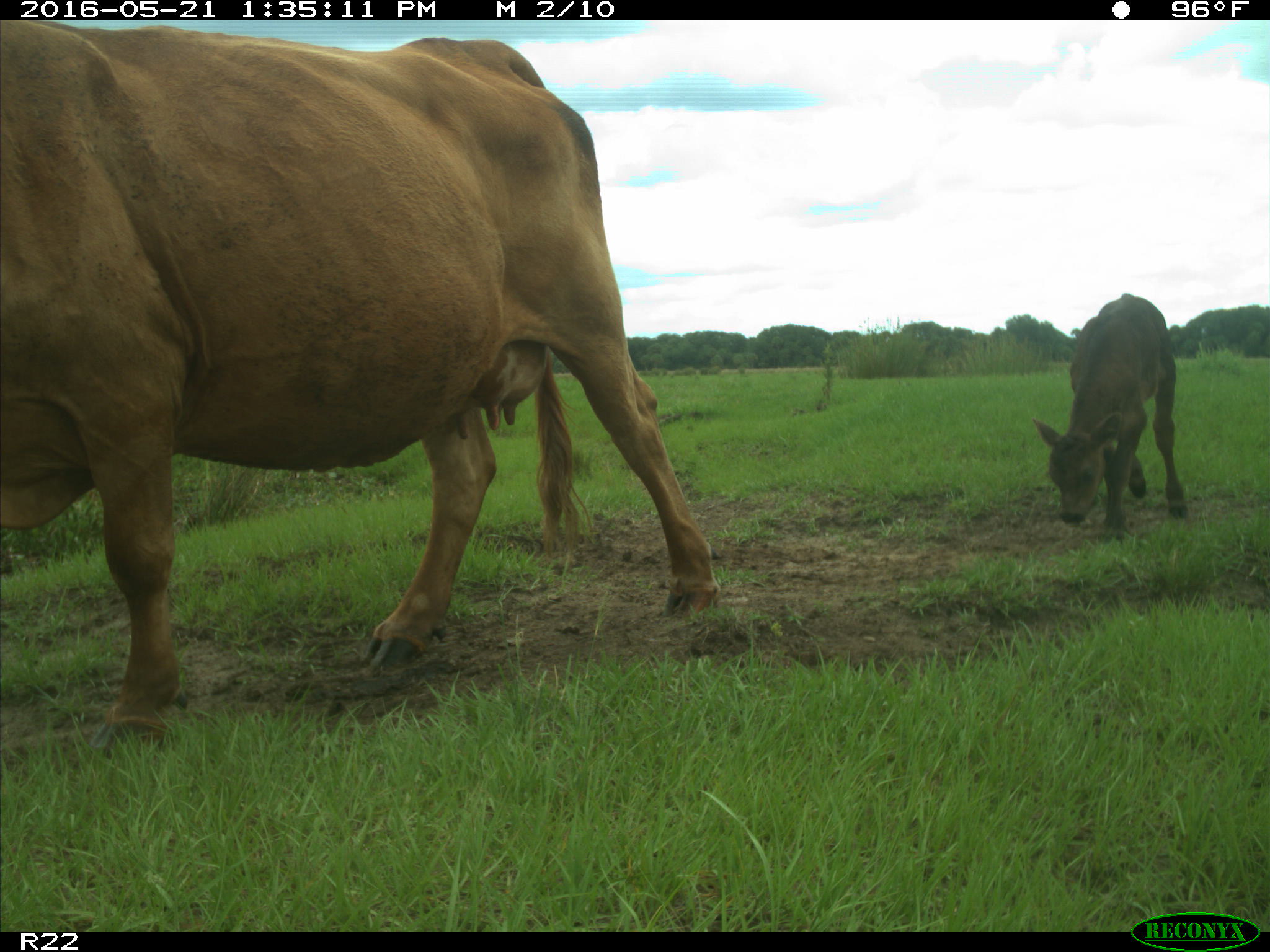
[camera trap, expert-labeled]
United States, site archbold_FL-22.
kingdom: Animalia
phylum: Chordata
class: Mammalia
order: Artiodactyla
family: Bovidae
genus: Bos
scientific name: Bos taurus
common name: domestic cow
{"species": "Bos taurus (domestic cow)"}